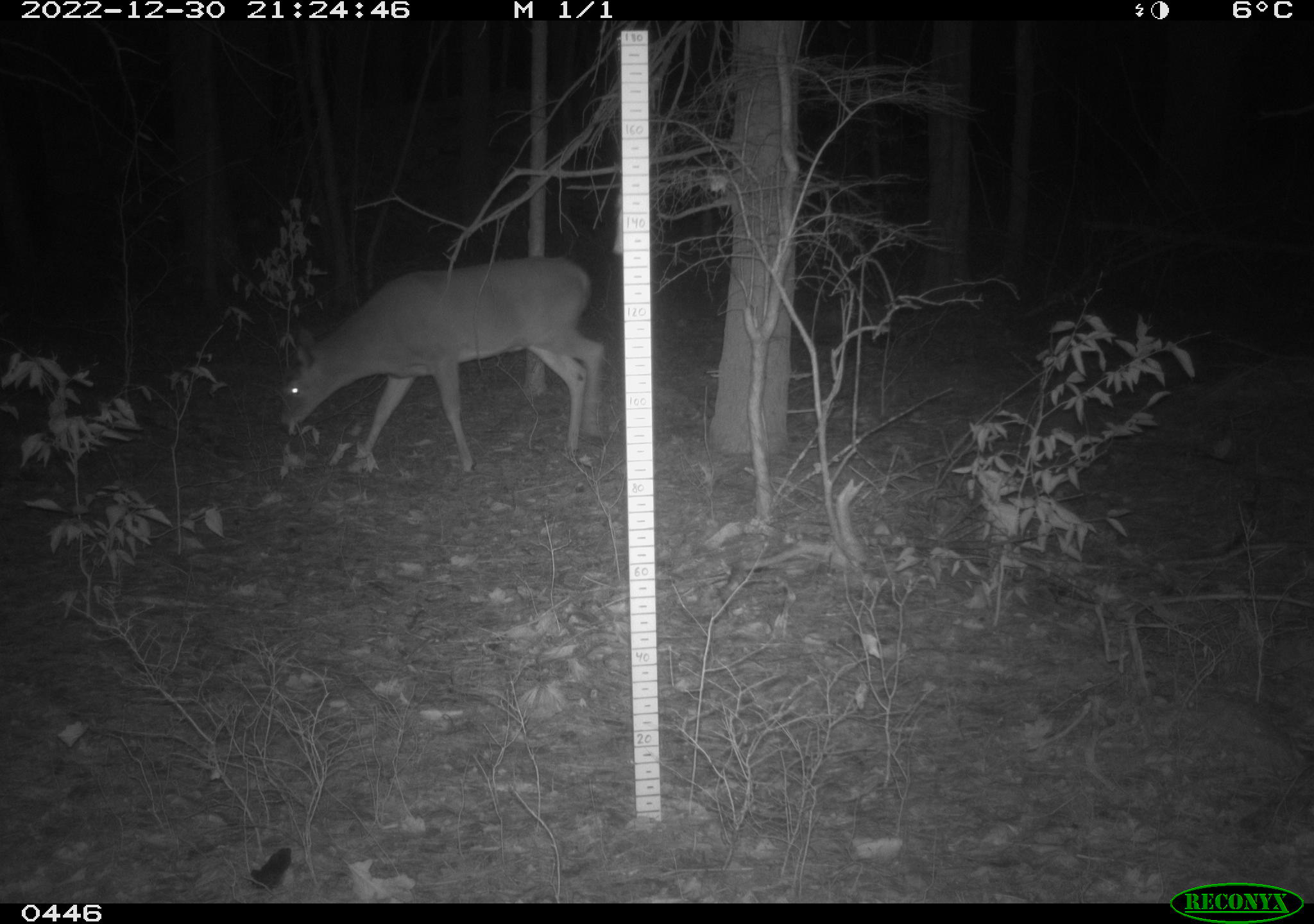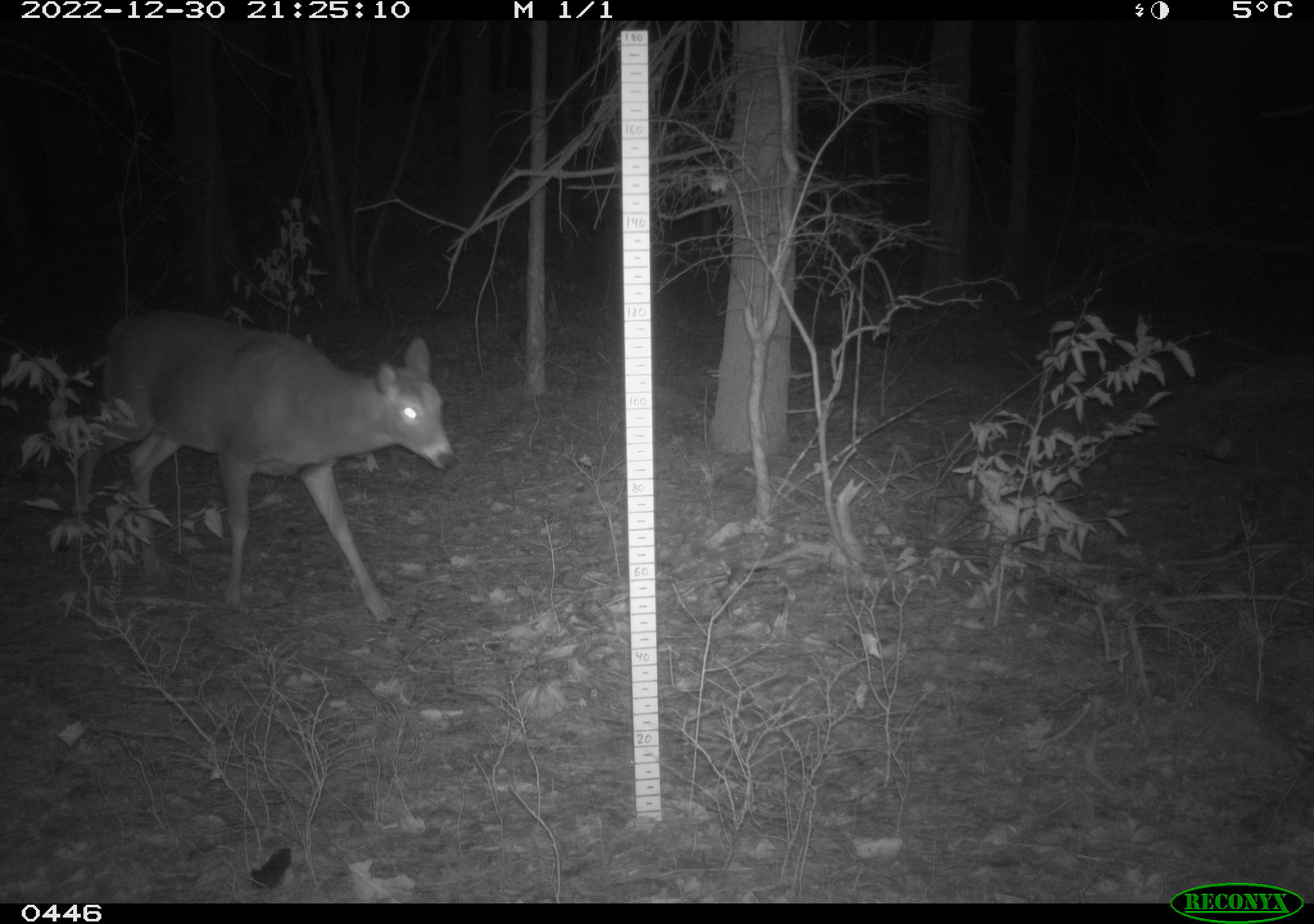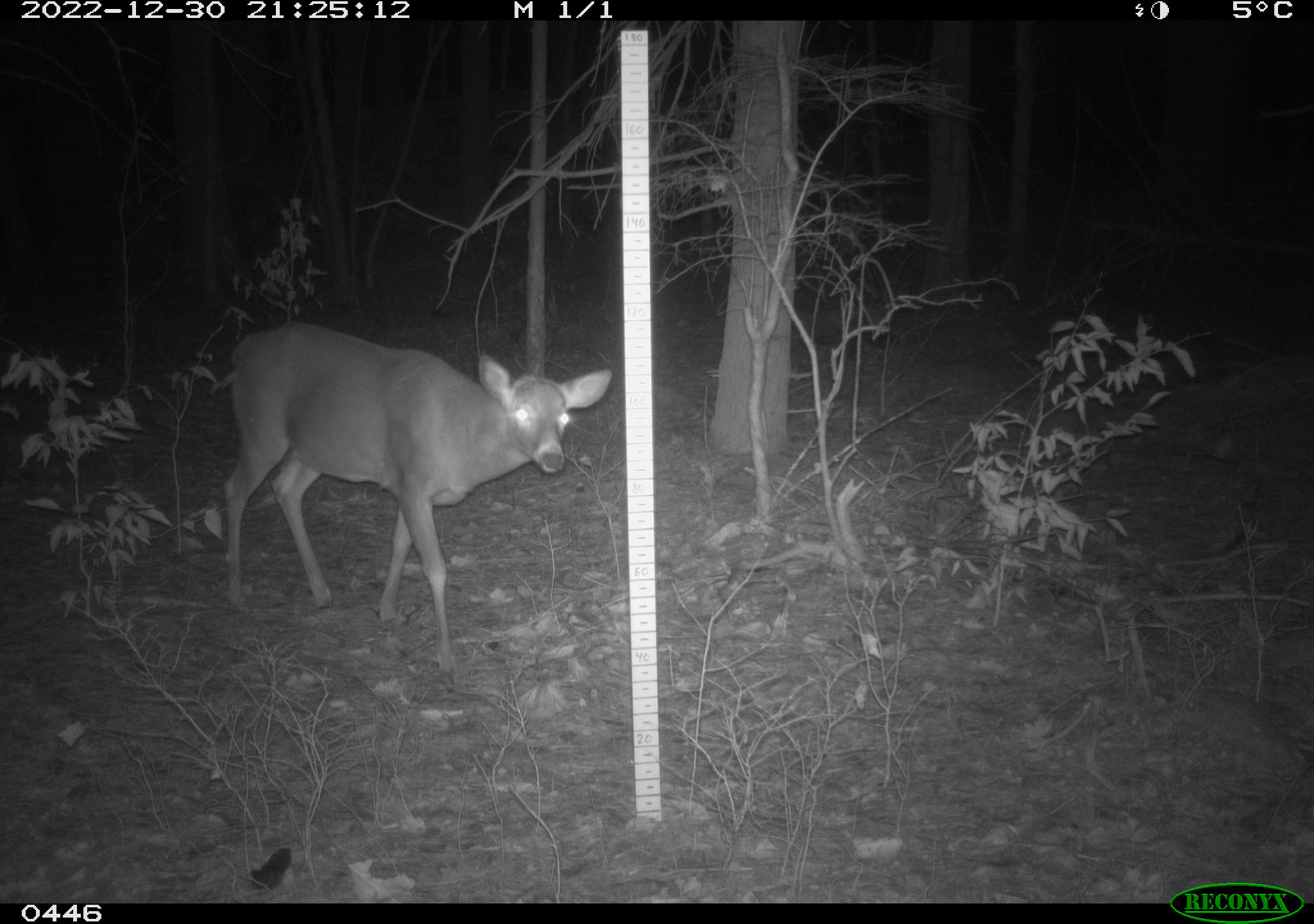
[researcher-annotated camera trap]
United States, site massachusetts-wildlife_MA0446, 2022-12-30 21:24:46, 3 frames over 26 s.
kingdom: Animalia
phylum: Chordata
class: Mammalia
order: Artiodactyla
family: Cervidae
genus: Odocoileus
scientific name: Odocoileus virginianus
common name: white-tailed deer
White-tailed deer (Odocoileus virginianus).